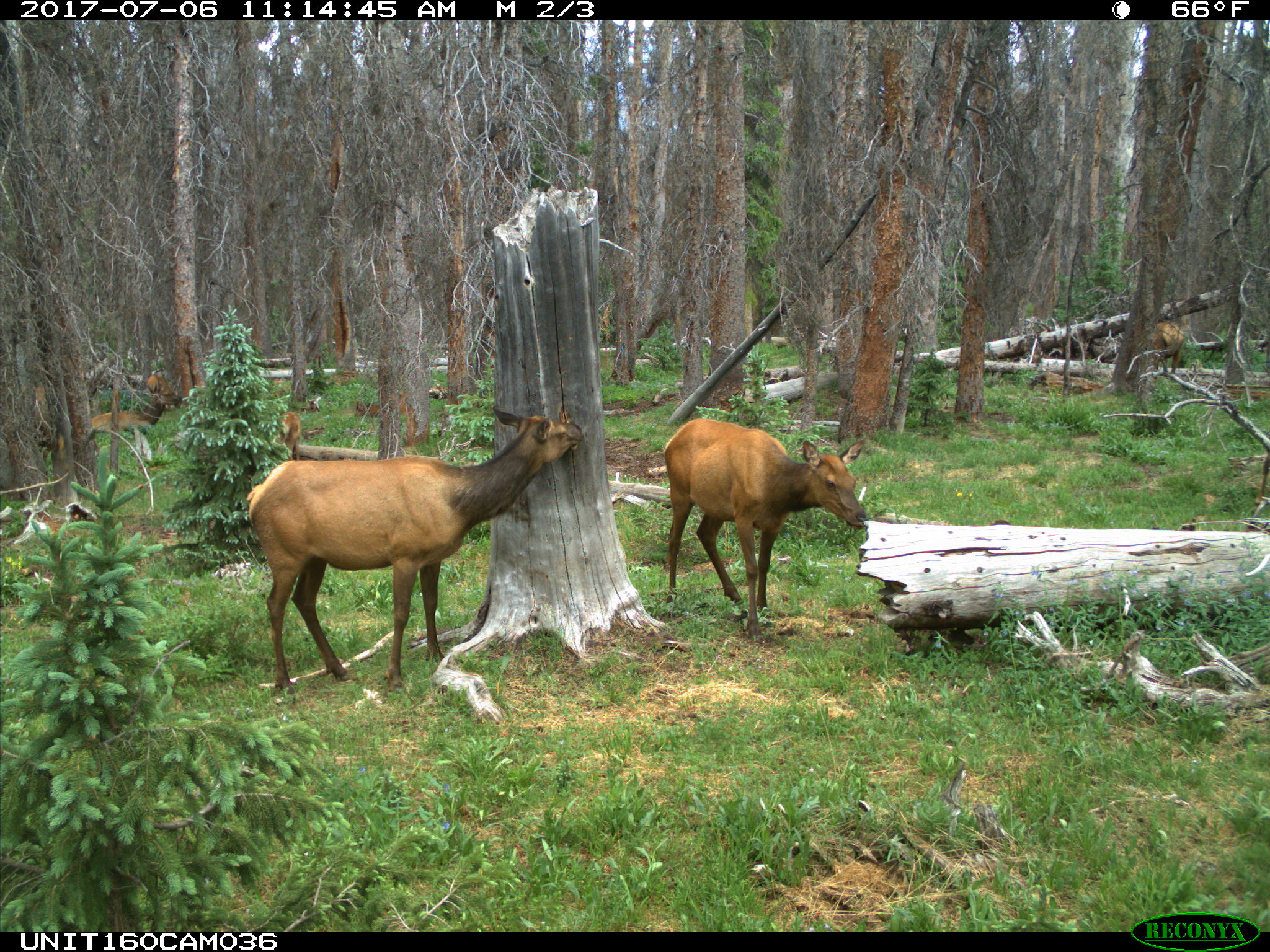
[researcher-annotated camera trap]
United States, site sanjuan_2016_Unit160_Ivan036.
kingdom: Animalia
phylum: Chordata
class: Mammalia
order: Artiodactyla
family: Cervidae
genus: Cervus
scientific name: Cervus elaphus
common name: red deer